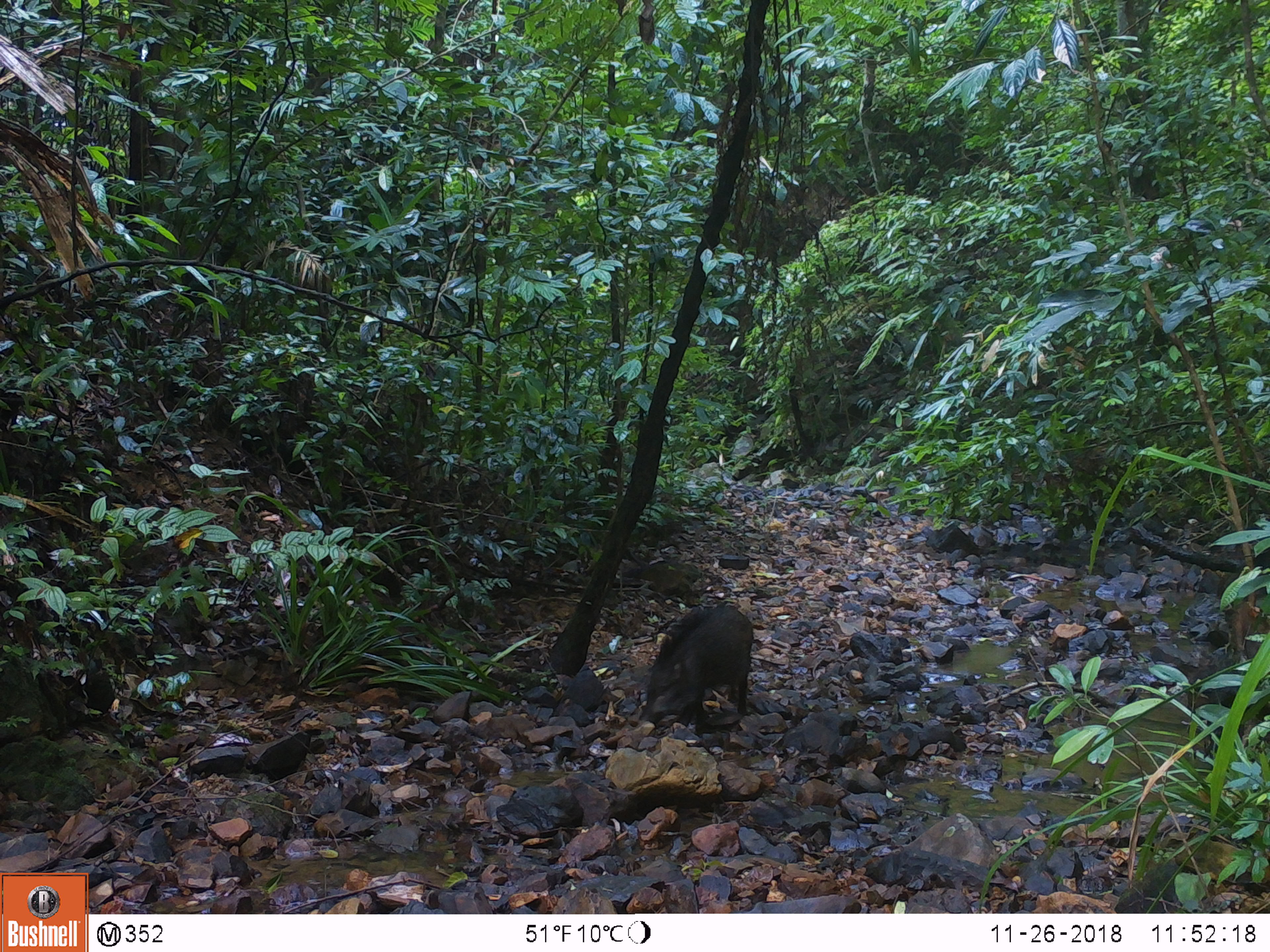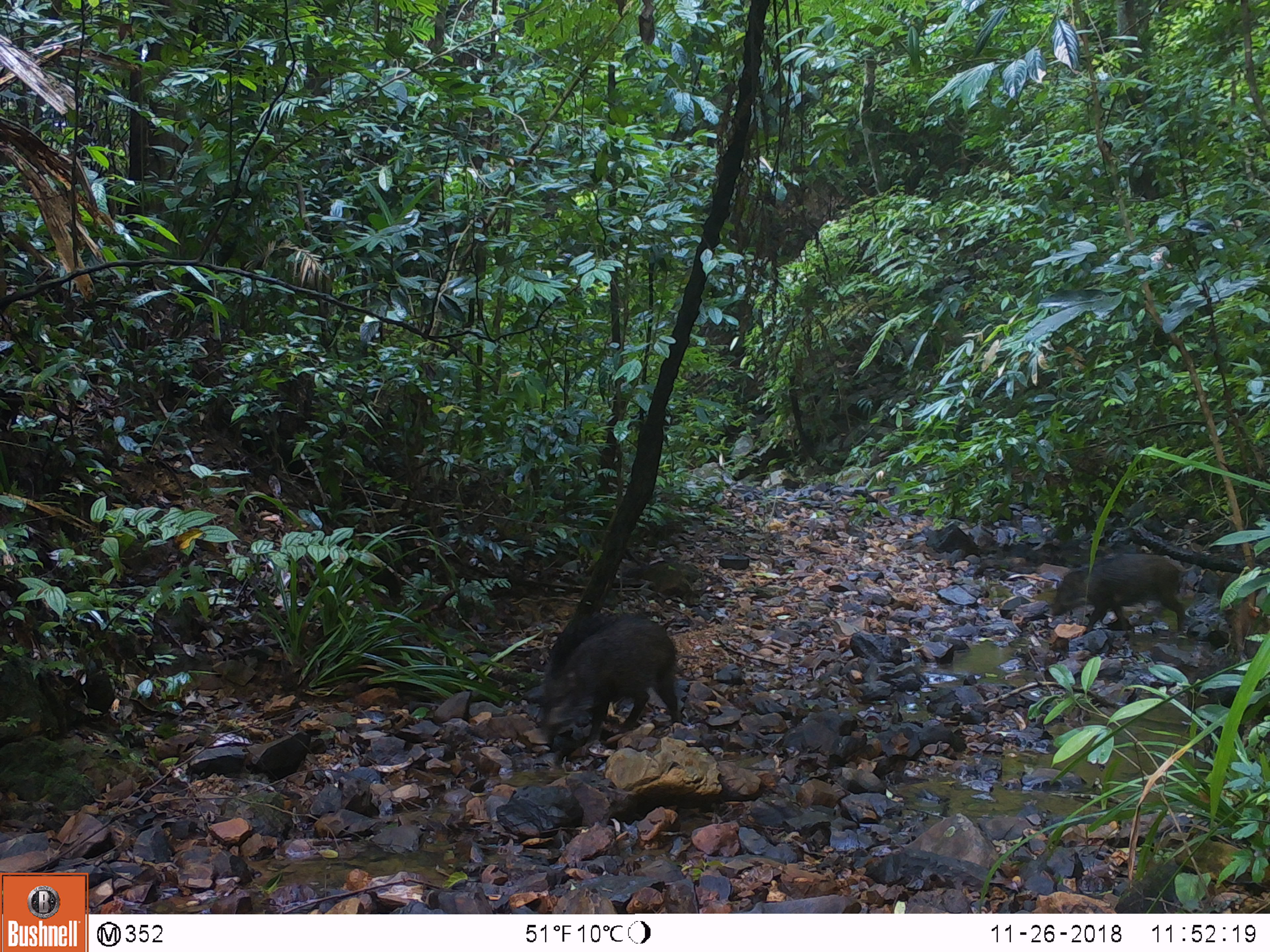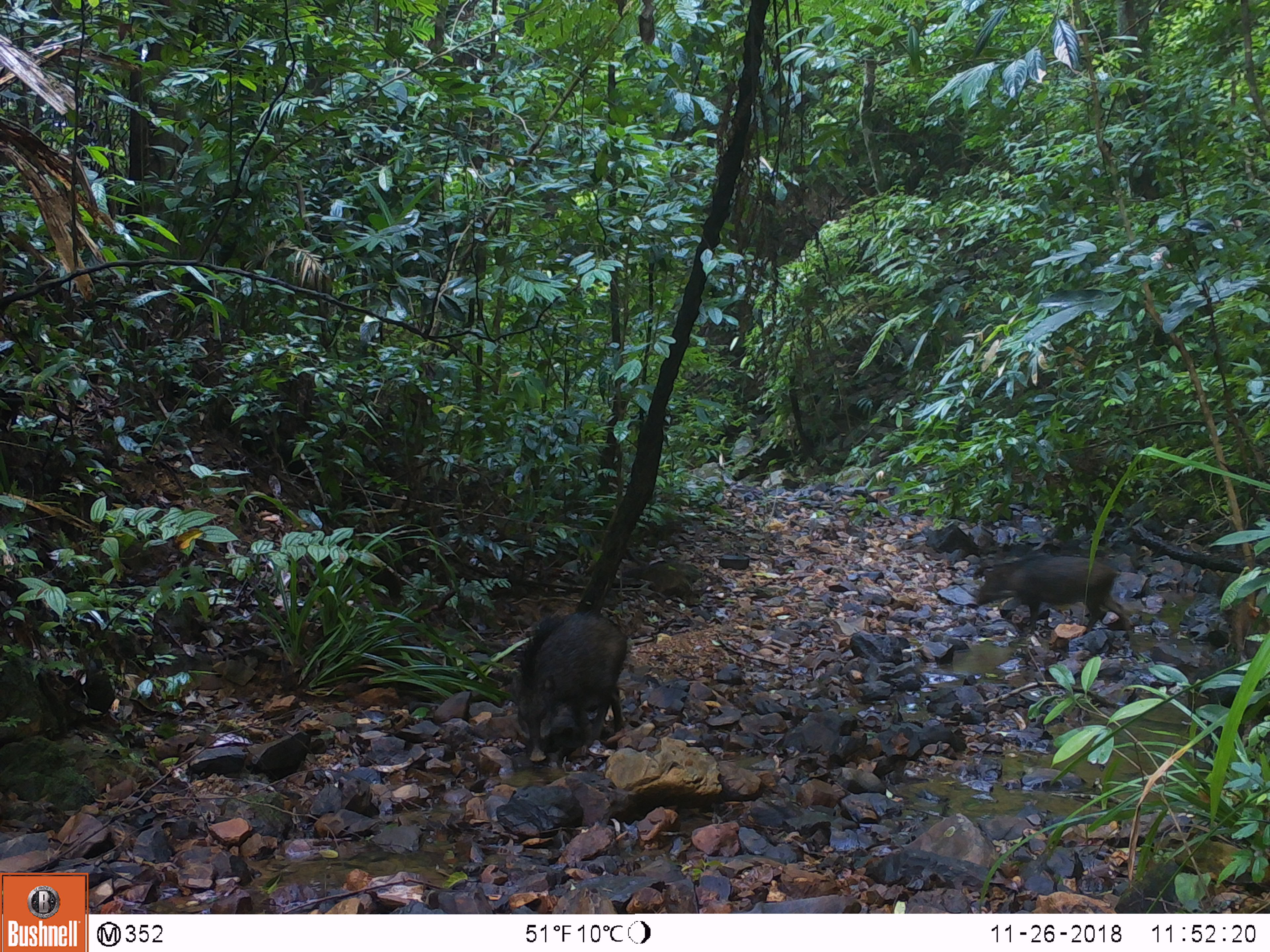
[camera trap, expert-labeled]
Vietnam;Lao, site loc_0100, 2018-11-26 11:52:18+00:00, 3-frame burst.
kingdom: Animalia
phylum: Chordata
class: Mammalia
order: Artiodactyla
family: Suidae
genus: Sus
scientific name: Sus scrofa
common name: eurasian wild pig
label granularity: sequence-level